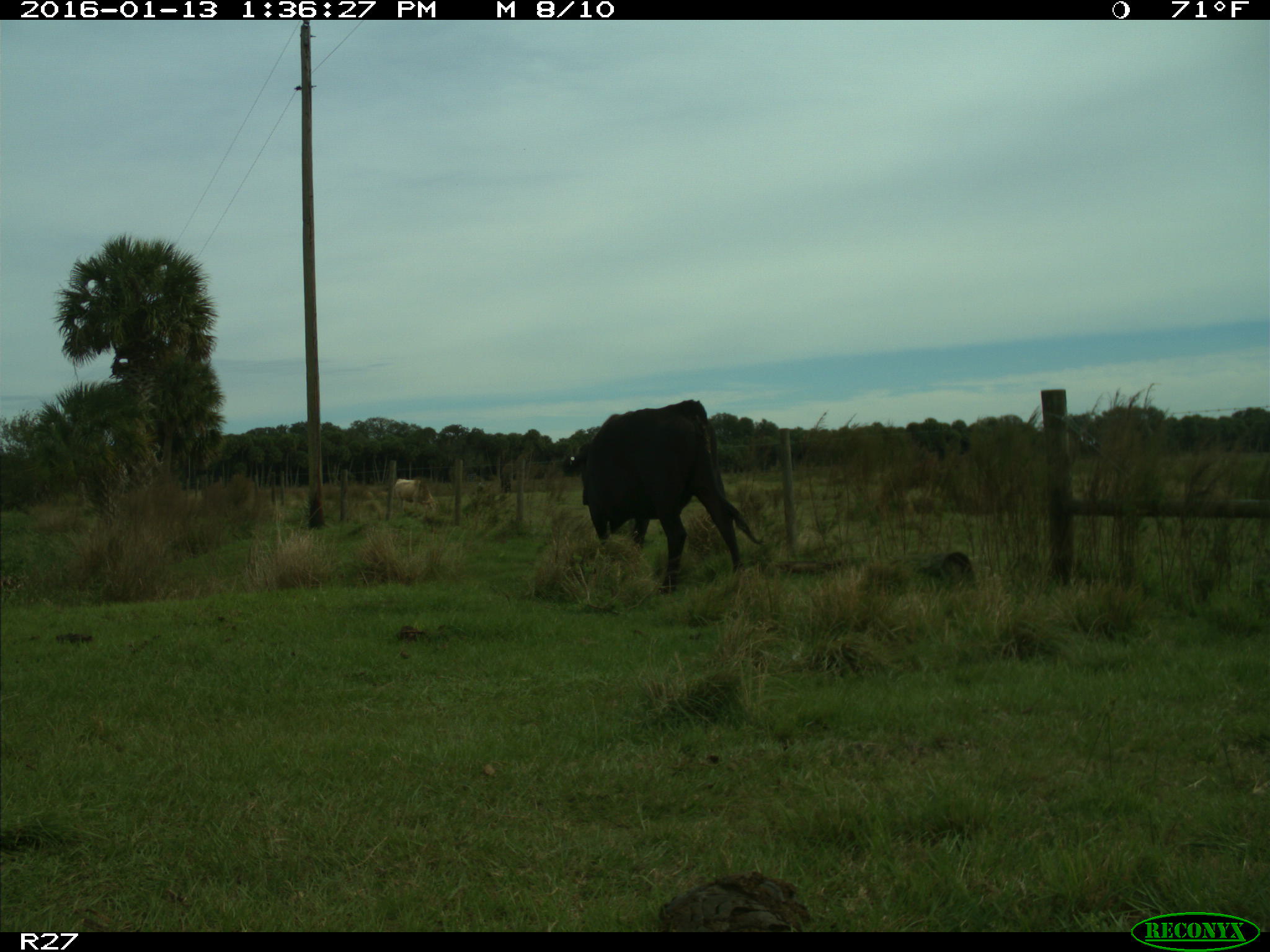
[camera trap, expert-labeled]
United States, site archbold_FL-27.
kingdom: Animalia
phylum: Chordata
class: Mammalia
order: Artiodactyla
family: Bovidae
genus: Bos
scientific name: Bos taurus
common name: domestic cow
Bos taurus (domestic cow).